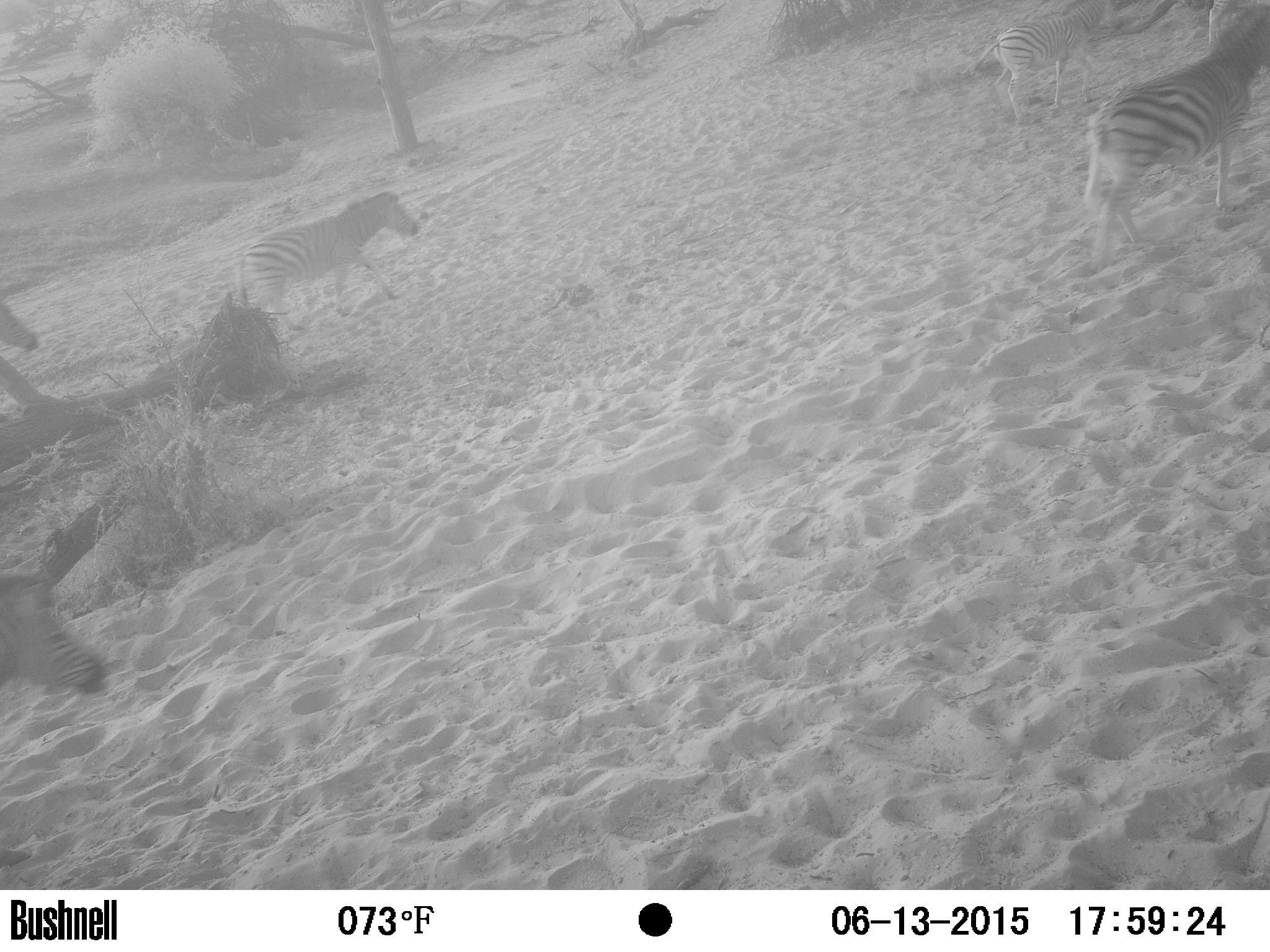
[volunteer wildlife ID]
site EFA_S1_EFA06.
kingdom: Animalia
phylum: Chordata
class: Mammalia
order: Perissodactyla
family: Equidae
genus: Equus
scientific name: Equus quagga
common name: plains zebra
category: zebraplains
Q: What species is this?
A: Zebraplains (plains zebra) (Equus quagga).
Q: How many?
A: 6.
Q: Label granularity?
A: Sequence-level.